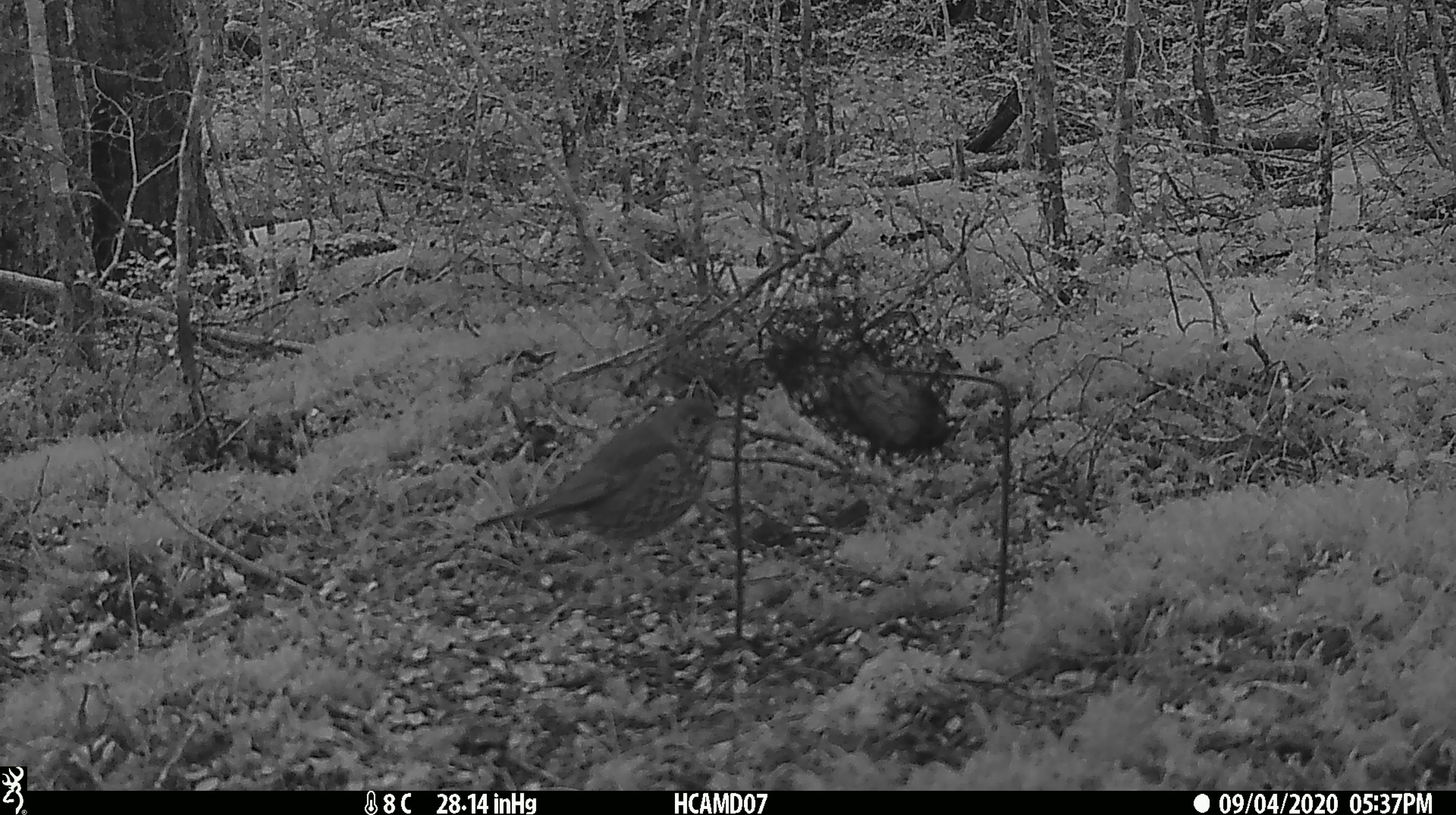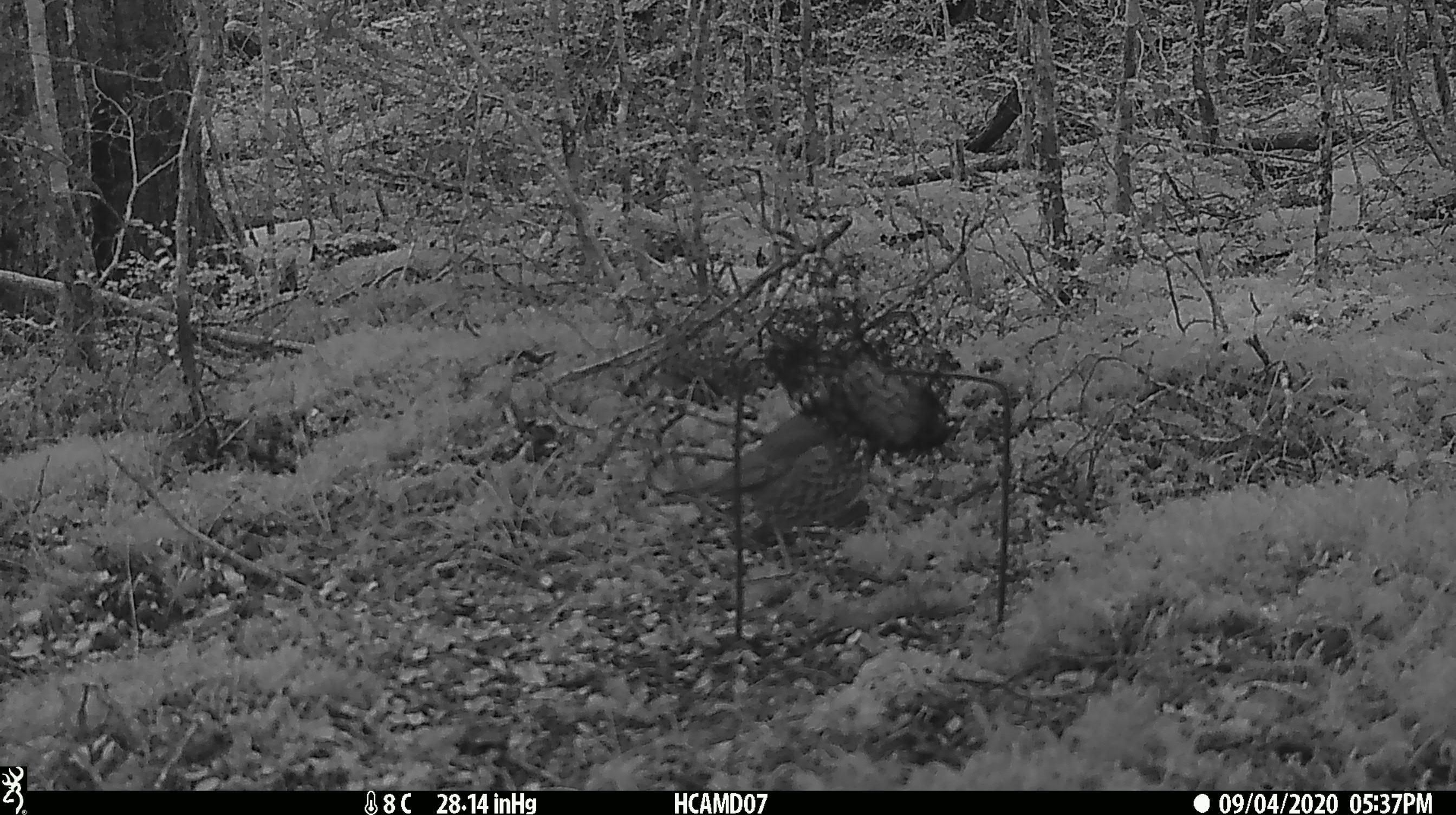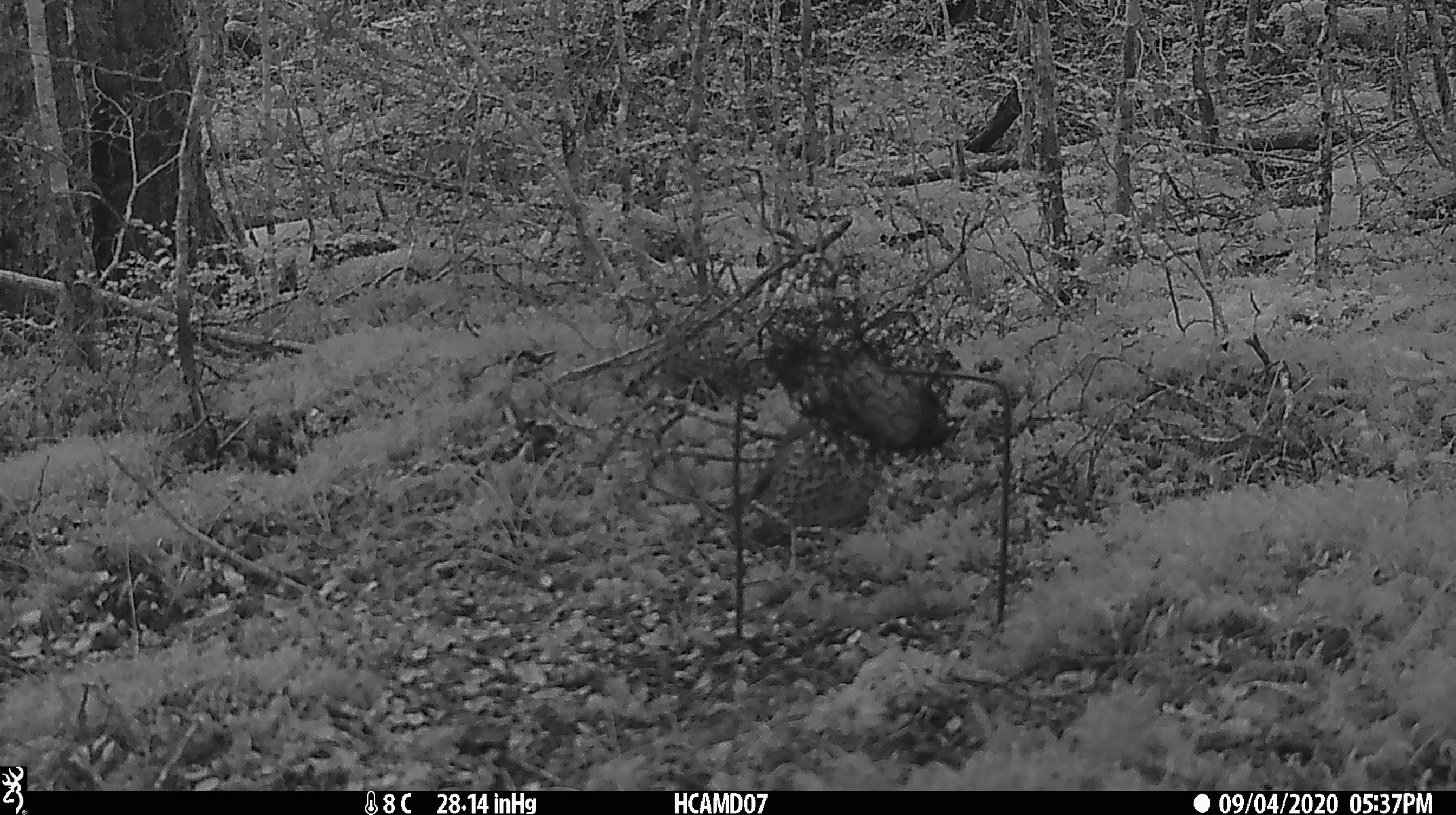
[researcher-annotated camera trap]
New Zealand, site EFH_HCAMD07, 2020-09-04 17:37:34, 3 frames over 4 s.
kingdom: Animalia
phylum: Chordata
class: Aves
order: Passeriformes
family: Turdidae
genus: Turdus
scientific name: Turdus philomelos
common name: song thrush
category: thrush